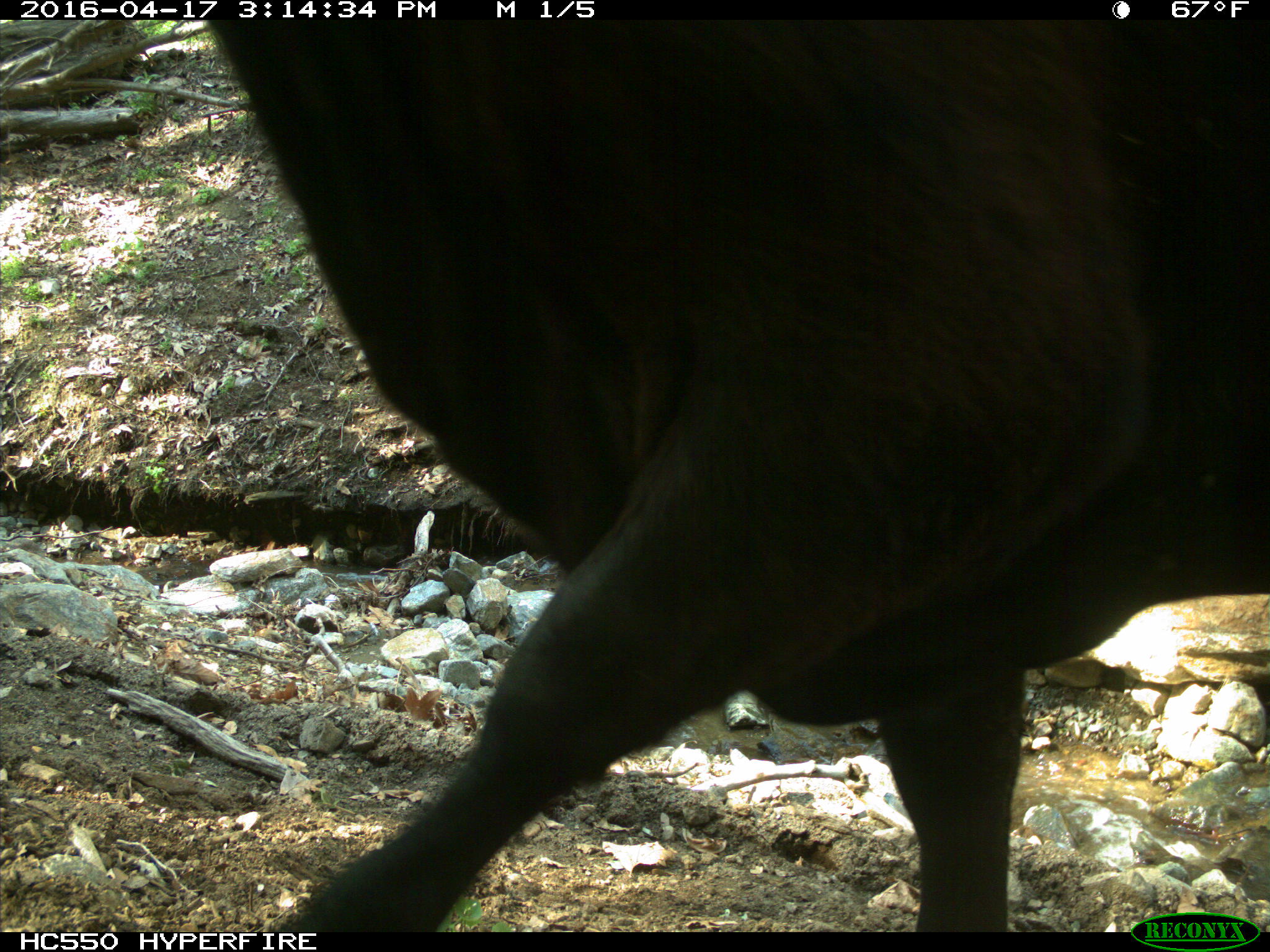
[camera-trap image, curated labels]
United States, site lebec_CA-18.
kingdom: Animalia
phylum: Chordata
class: Mammalia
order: Artiodactyla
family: Bovidae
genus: Bos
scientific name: Bos taurus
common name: domestic cow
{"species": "Bos taurus (domestic cow)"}